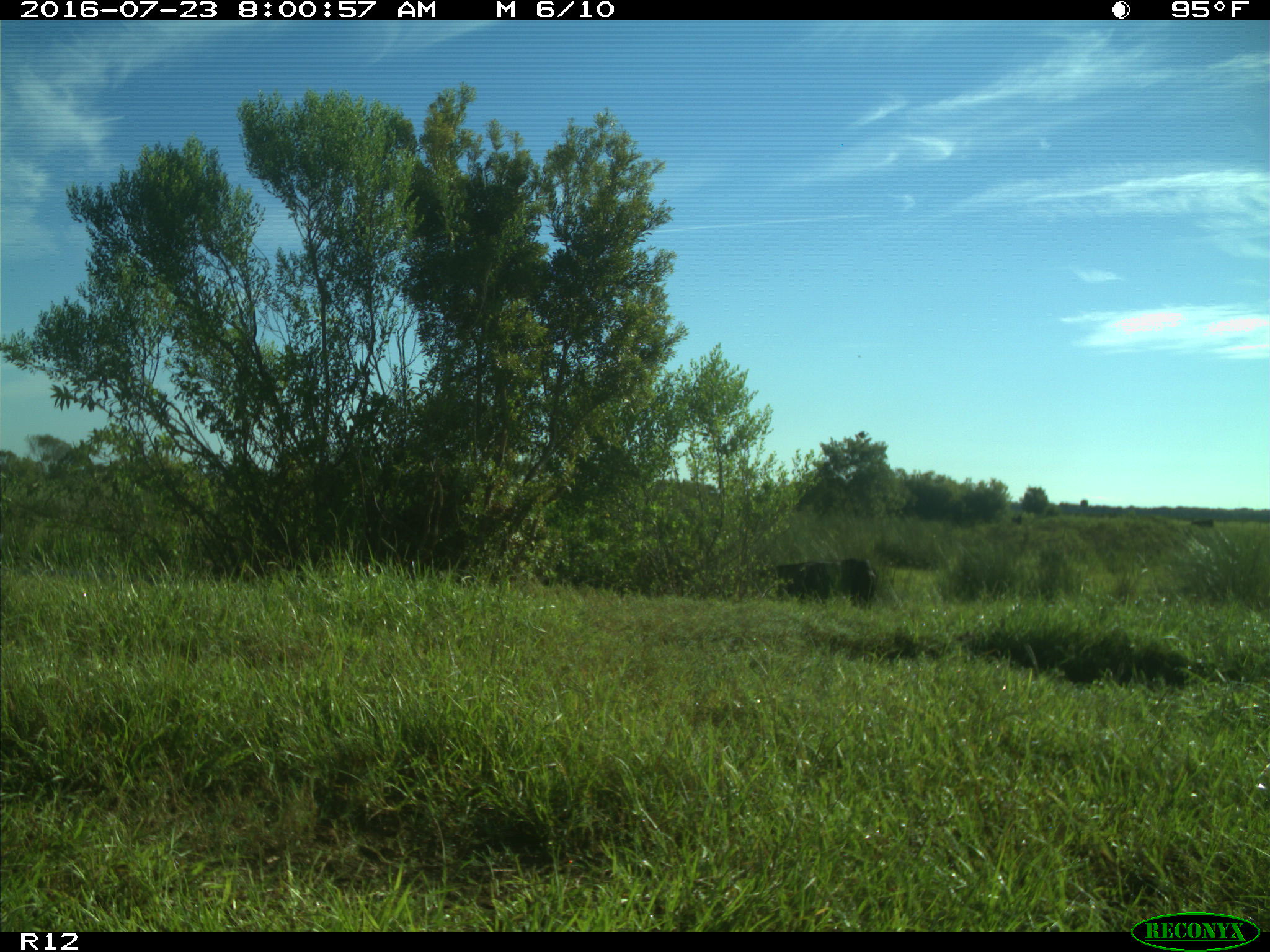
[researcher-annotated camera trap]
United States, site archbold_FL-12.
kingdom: Animalia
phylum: Chordata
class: Mammalia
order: Artiodactyla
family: Bovidae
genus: Bos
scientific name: Bos taurus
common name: domestic cow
Bos taurus (domestic cow).